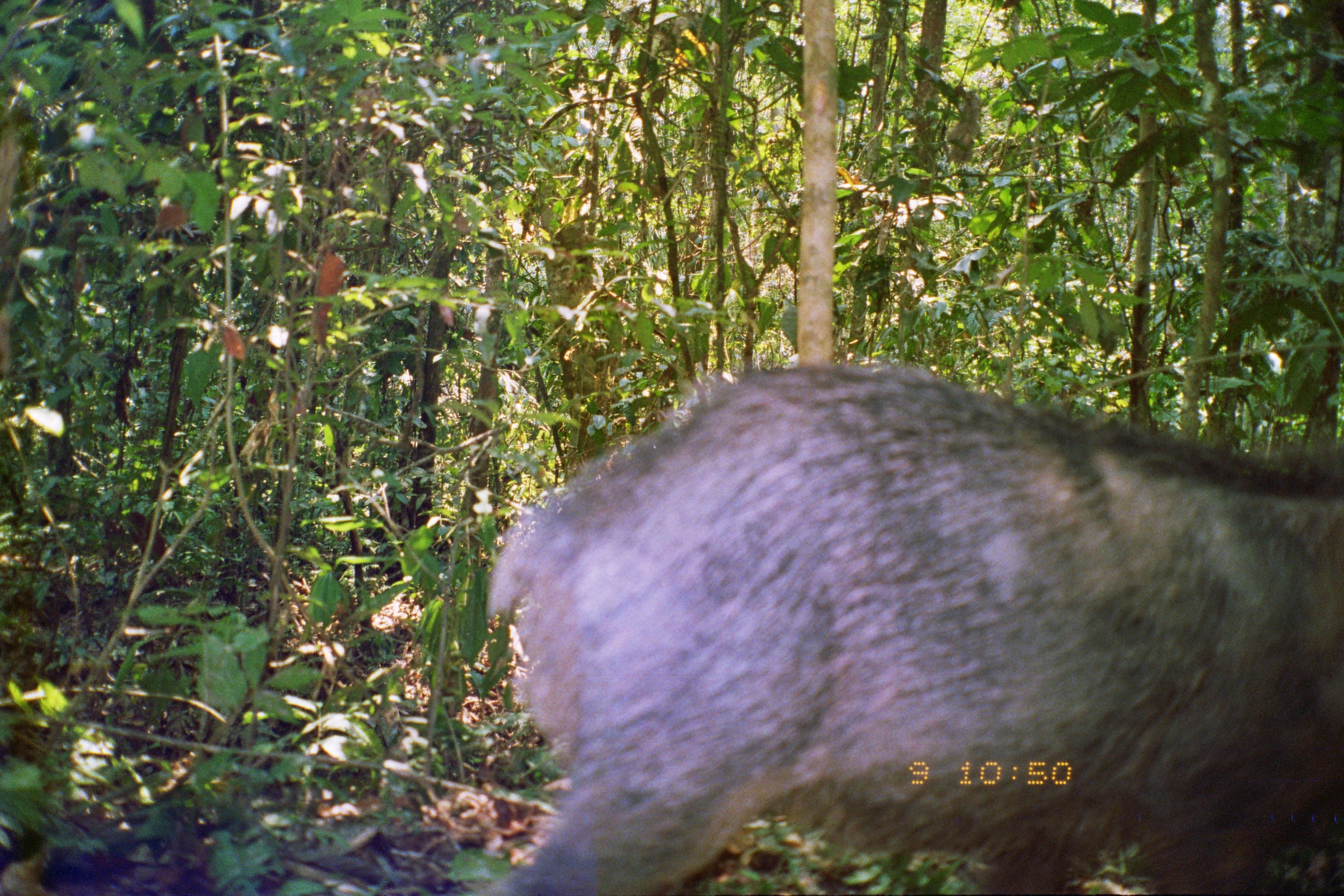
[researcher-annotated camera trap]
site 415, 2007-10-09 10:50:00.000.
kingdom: Animalia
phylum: Chordata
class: Mammalia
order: Artiodactyla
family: Tayassuidae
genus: Tayassu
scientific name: Tayassu pecari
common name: white-lipped peccary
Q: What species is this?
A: Tayassu pecari (white-lipped peccary).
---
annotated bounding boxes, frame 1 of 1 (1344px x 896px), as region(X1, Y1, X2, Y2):
tayassu pecari: region(470, 360, 1340, 894)